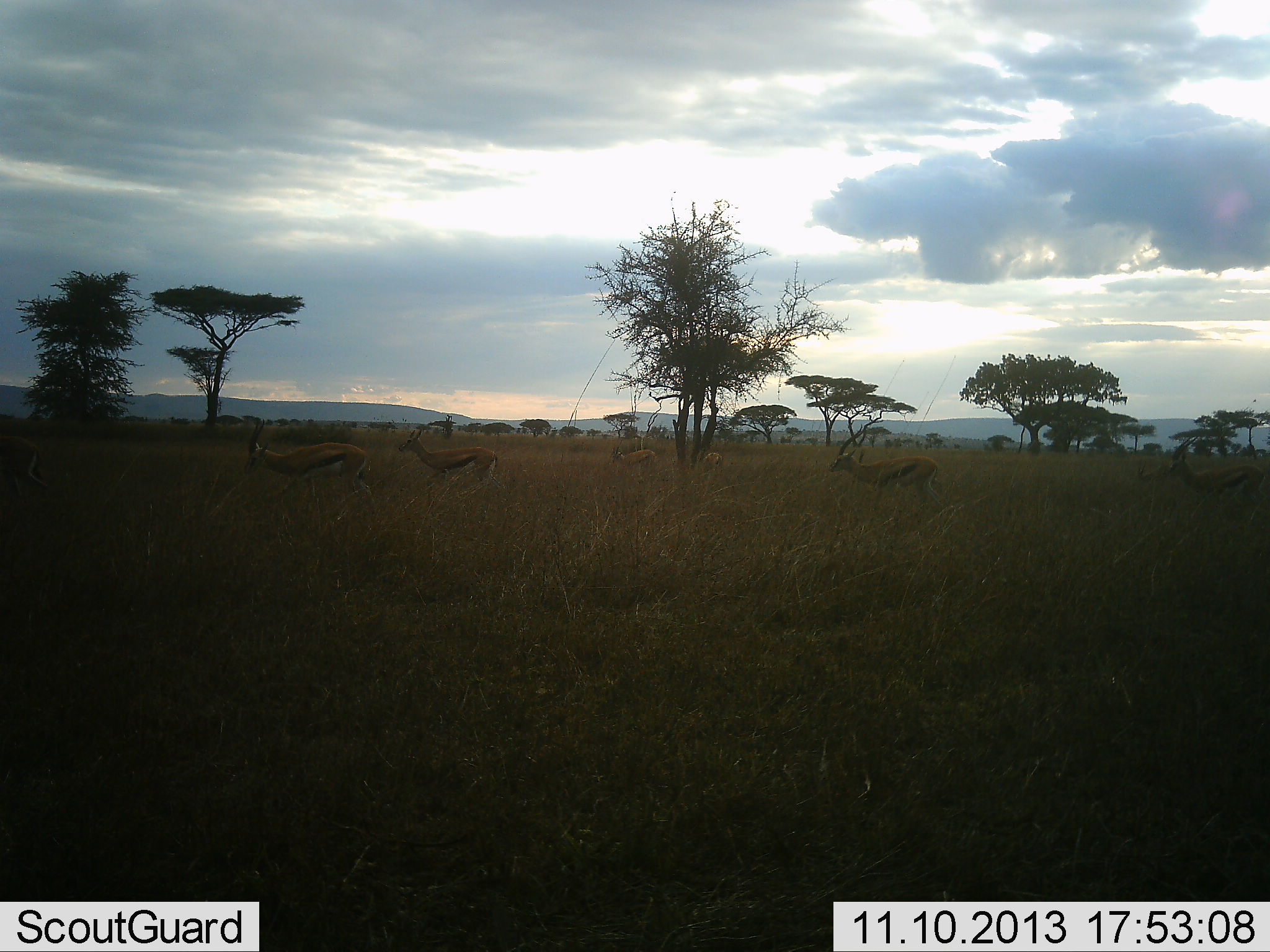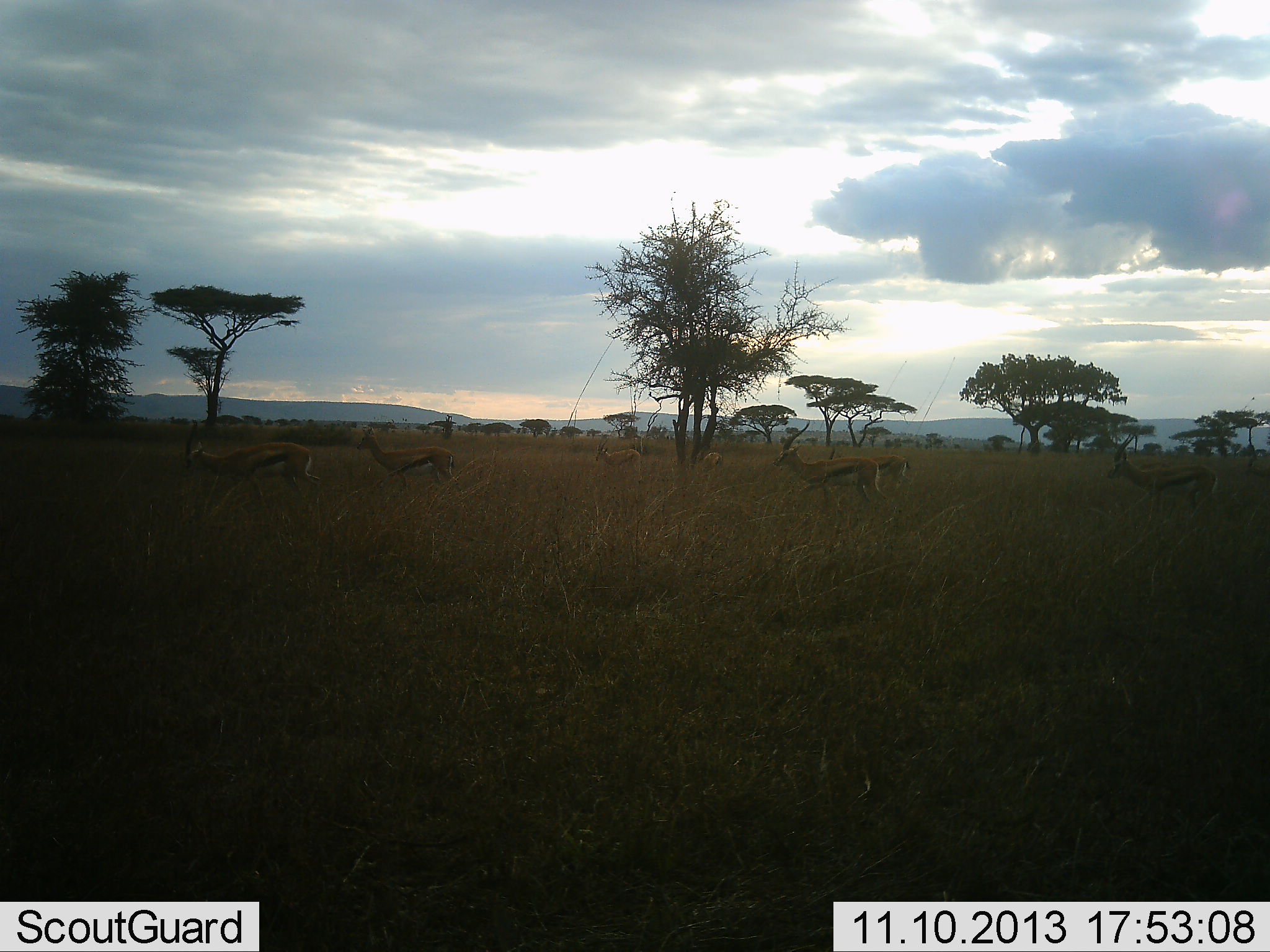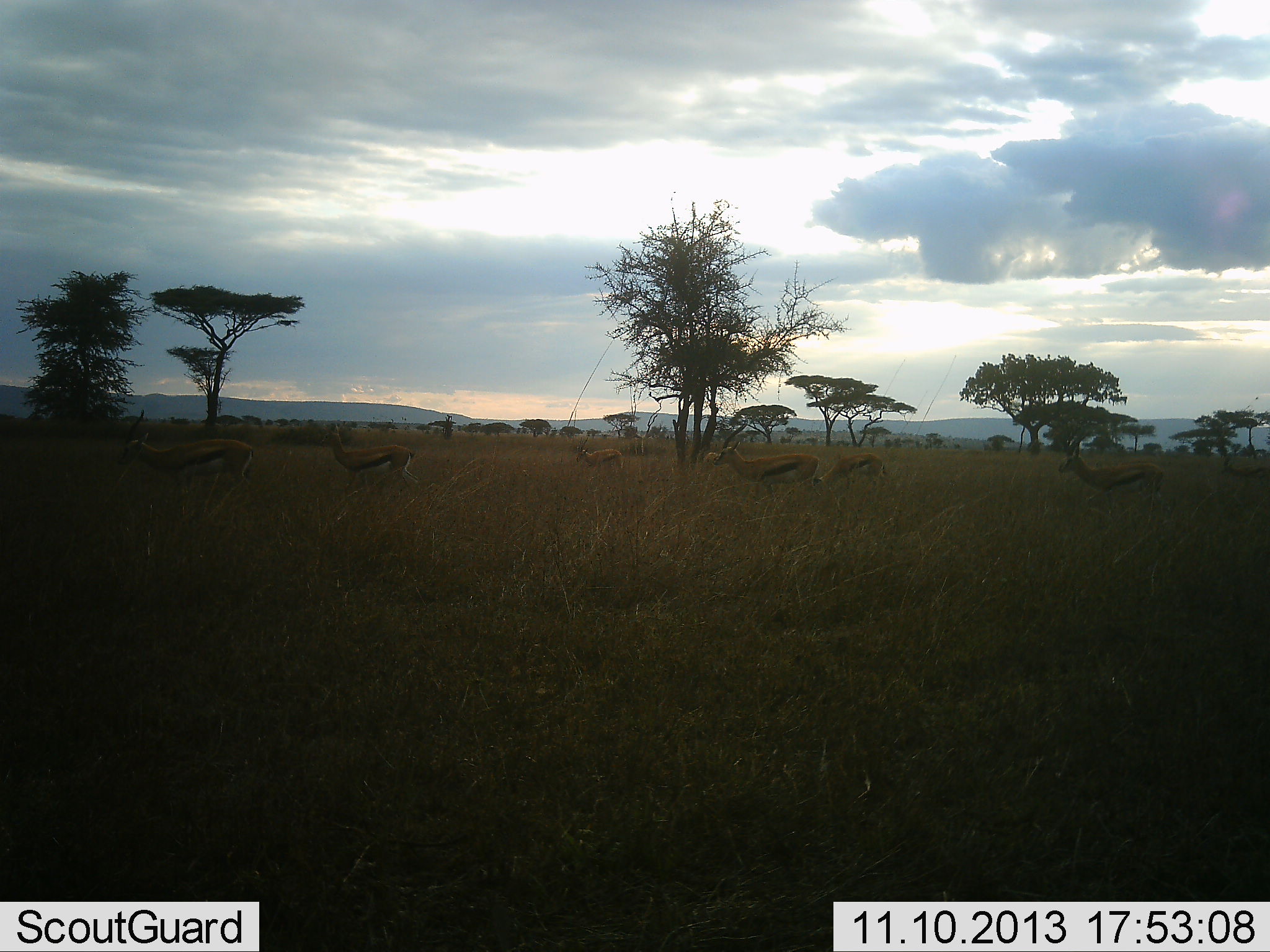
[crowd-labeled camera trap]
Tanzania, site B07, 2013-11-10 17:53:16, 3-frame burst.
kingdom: Animalia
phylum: Chordata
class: Mammalia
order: Artiodactyla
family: Bovidae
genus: Eudorcas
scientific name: Eudorcas thomsonii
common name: thomson's gazelle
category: gazellethomsons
Gazellethomsons (thomson's gazelle) (Eudorcas thomsonii), count 6. Behavior (volunteer vote fractions): standing 10%, resting 0%, moving 100%, interacting 0%. Young present (vote fraction): 0%. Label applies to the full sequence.